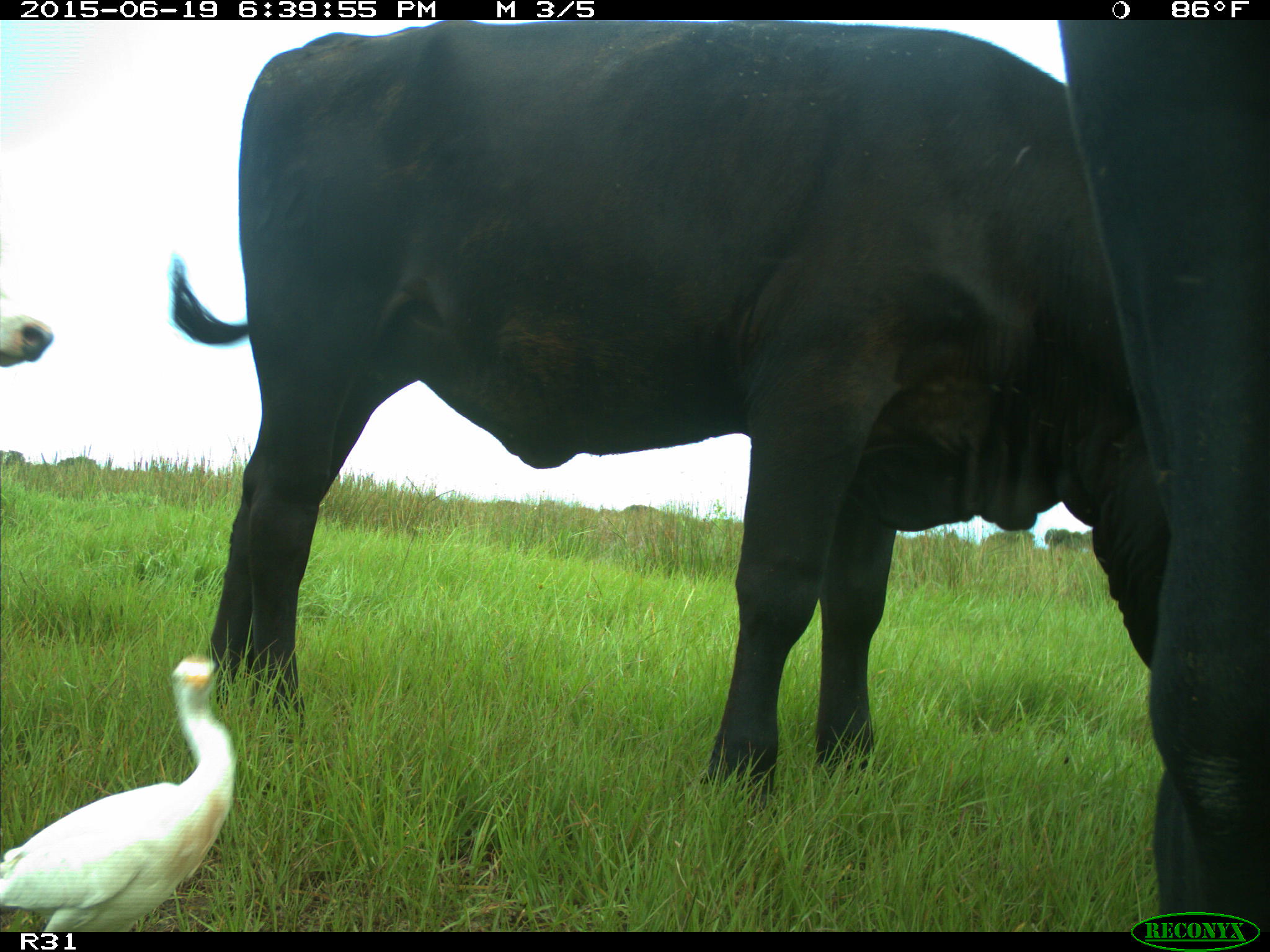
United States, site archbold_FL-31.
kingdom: Animalia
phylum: Chordata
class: Mammalia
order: Artiodactyla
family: Bovidae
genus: Bos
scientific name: Bos taurus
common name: domestic cow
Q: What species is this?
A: Bos taurus (domestic cow).